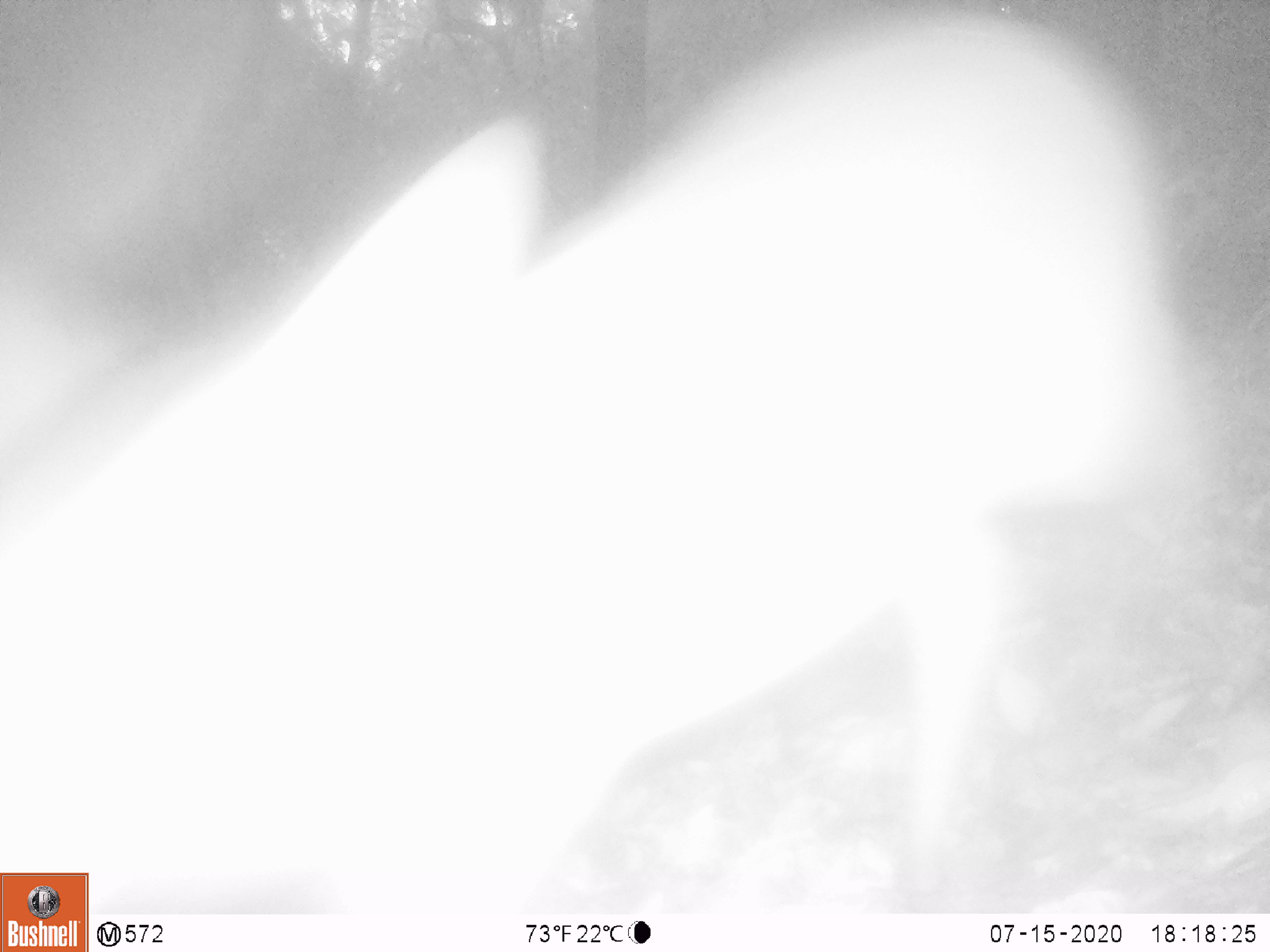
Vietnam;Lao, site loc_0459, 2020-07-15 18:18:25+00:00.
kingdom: Animalia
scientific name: Animalia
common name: animal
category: unidentified animal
Unidentified animal (animal) (Animalia). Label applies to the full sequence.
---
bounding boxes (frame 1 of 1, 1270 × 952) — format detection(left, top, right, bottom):
unidentified animal: detection(0, 0, 1182, 907)